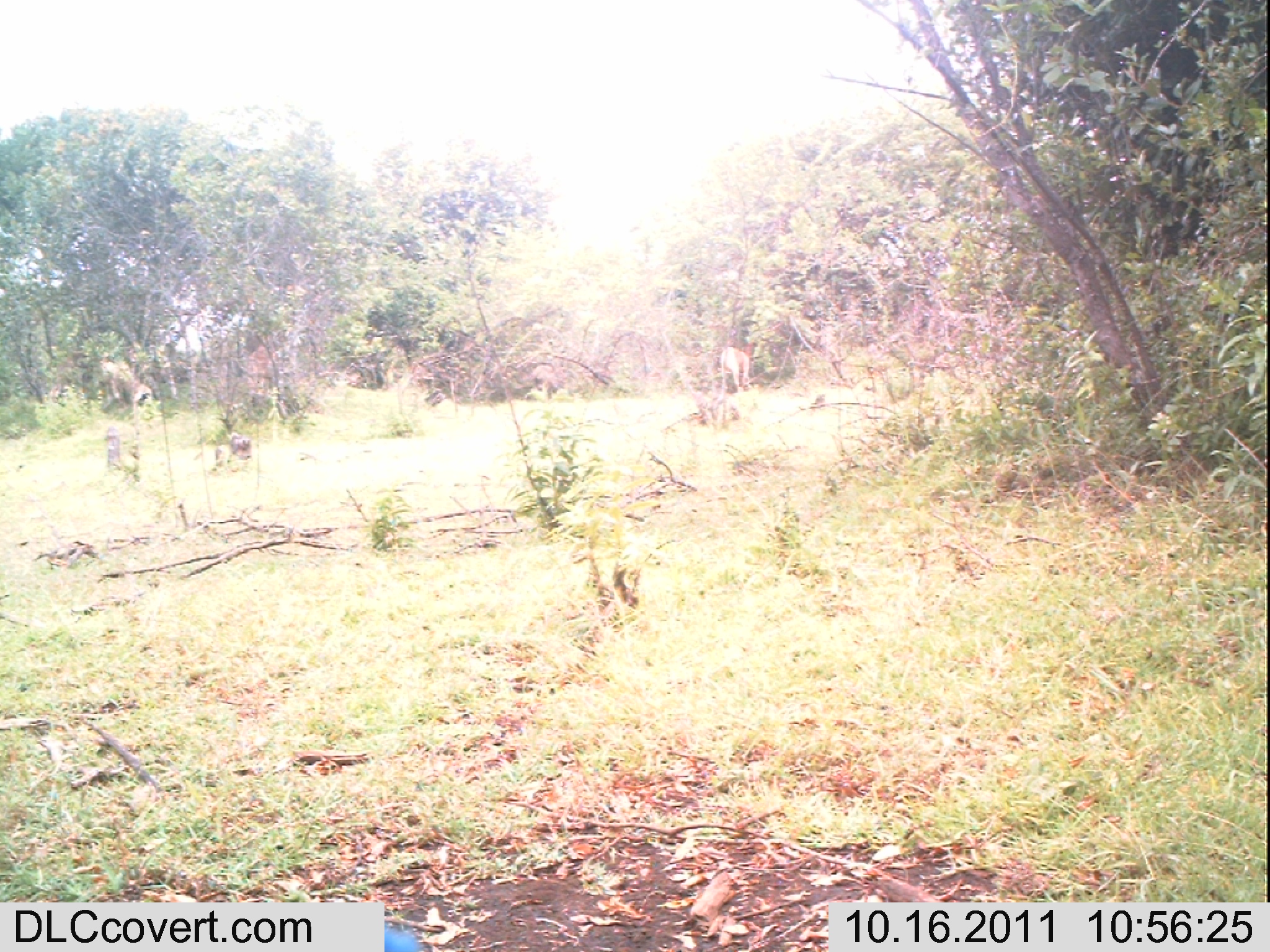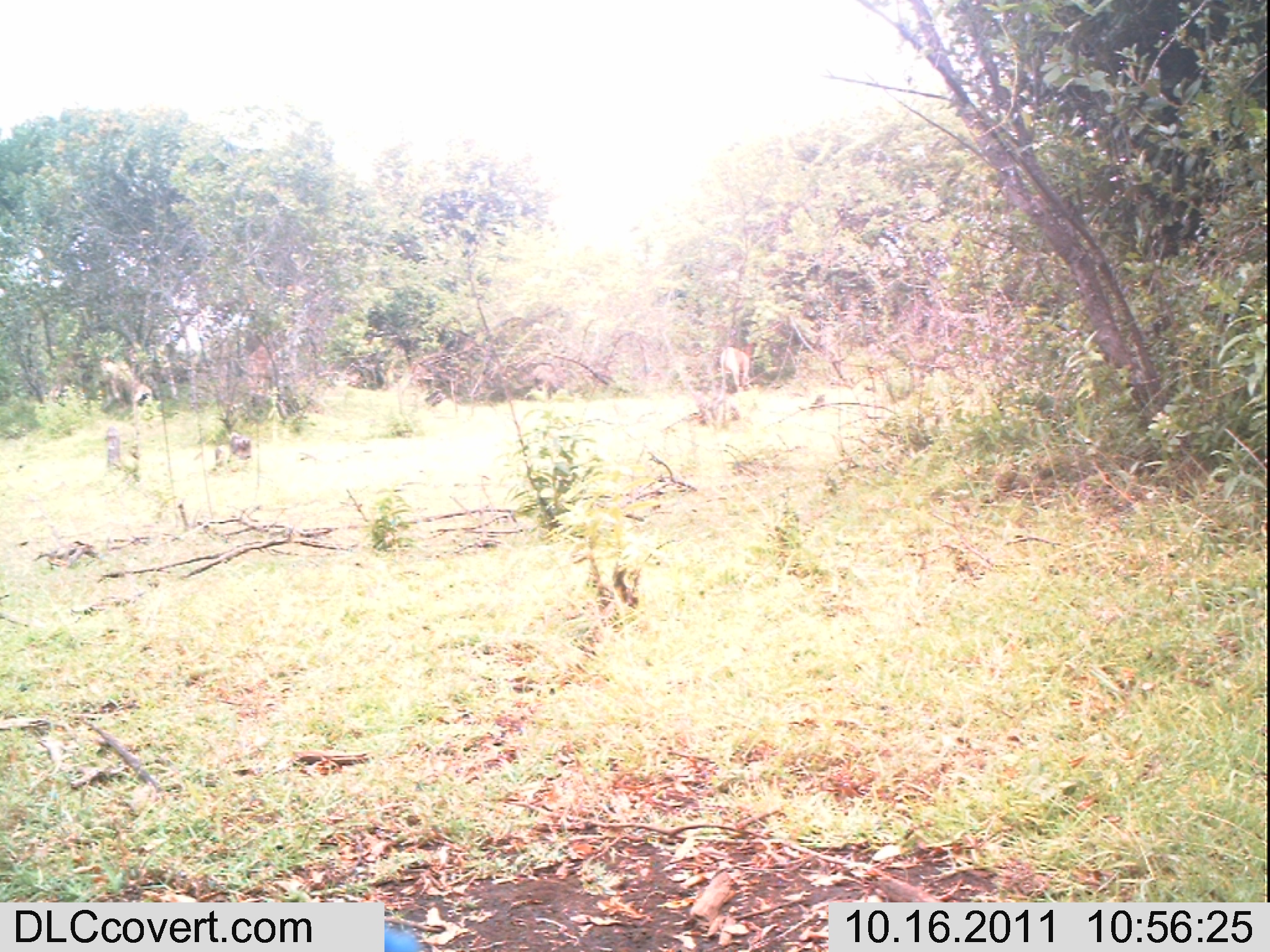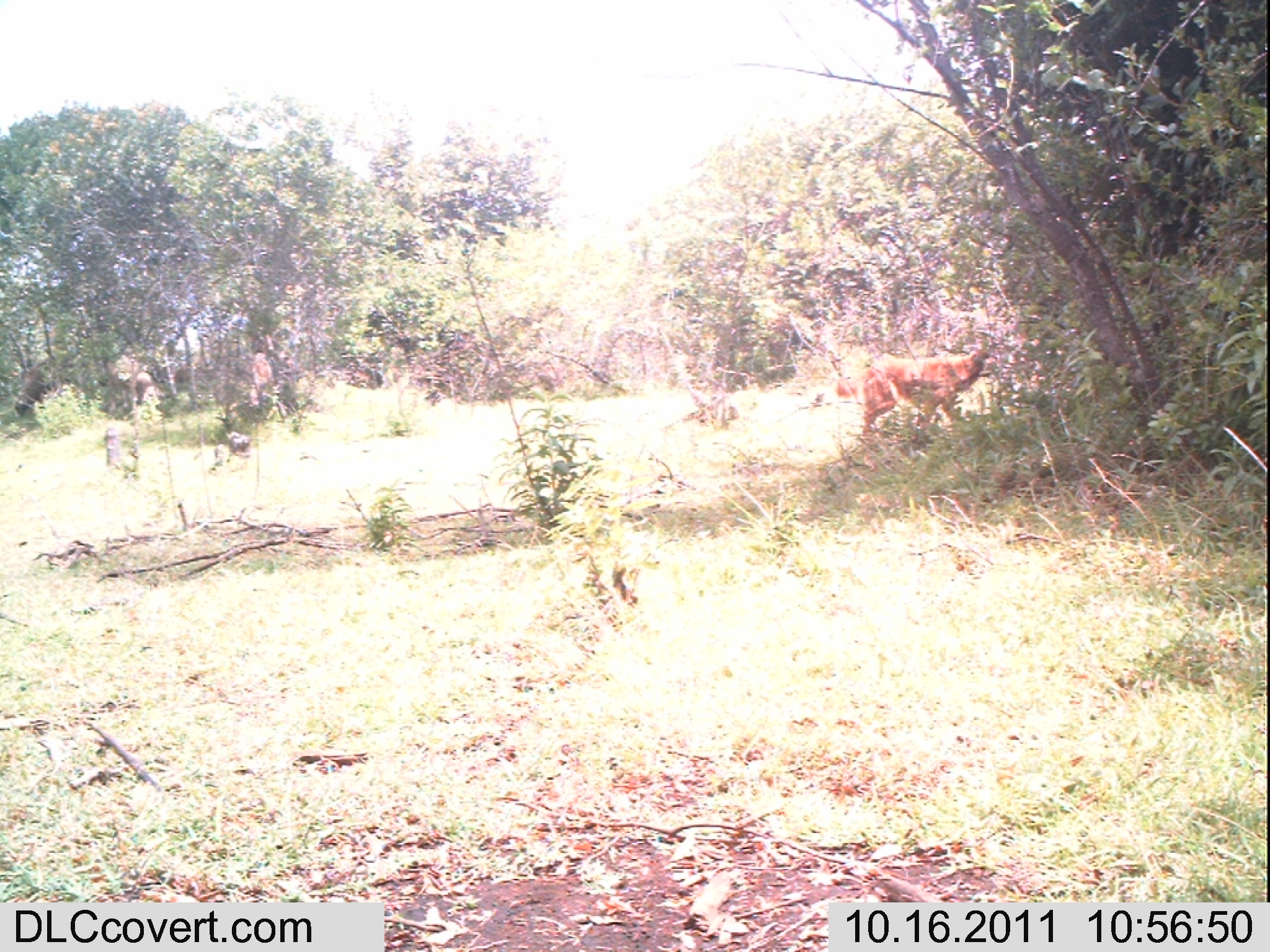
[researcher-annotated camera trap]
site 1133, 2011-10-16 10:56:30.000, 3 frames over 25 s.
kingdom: Animalia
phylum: Chordata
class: Mammalia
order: Artiodactyla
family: Bovidae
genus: Capra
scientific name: Capra aegagrus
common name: wild goat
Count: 1.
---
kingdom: Animalia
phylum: Chordata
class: Mammalia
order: Carnivora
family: Canidae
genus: Canis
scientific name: Canis familiaris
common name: domestic dog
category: canis lupus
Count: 1.